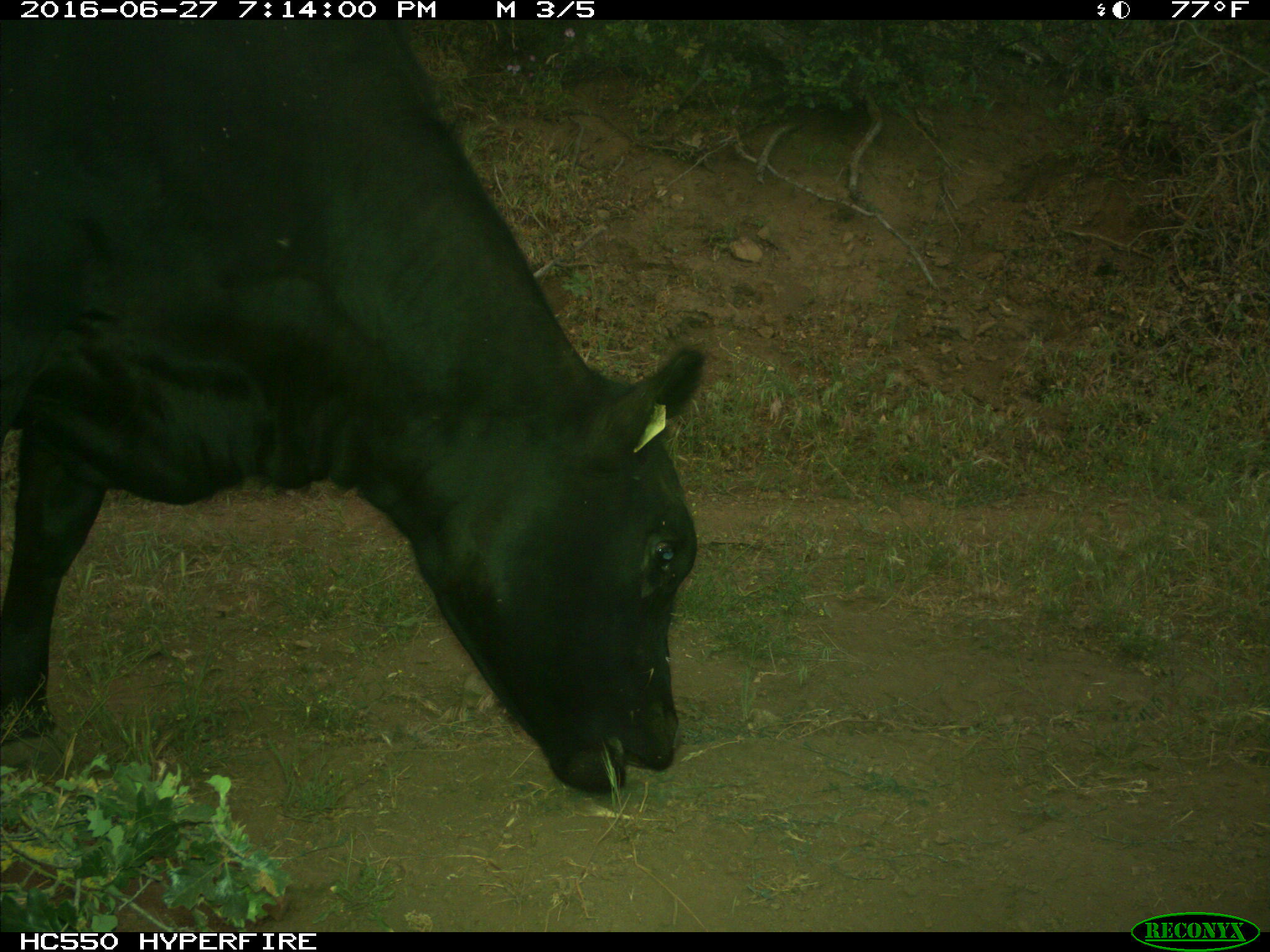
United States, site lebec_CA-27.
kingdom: Animalia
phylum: Chordata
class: Mammalia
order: Artiodactyla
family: Bovidae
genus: Bos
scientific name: Bos taurus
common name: domestic cow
Bos taurus (domestic cow).